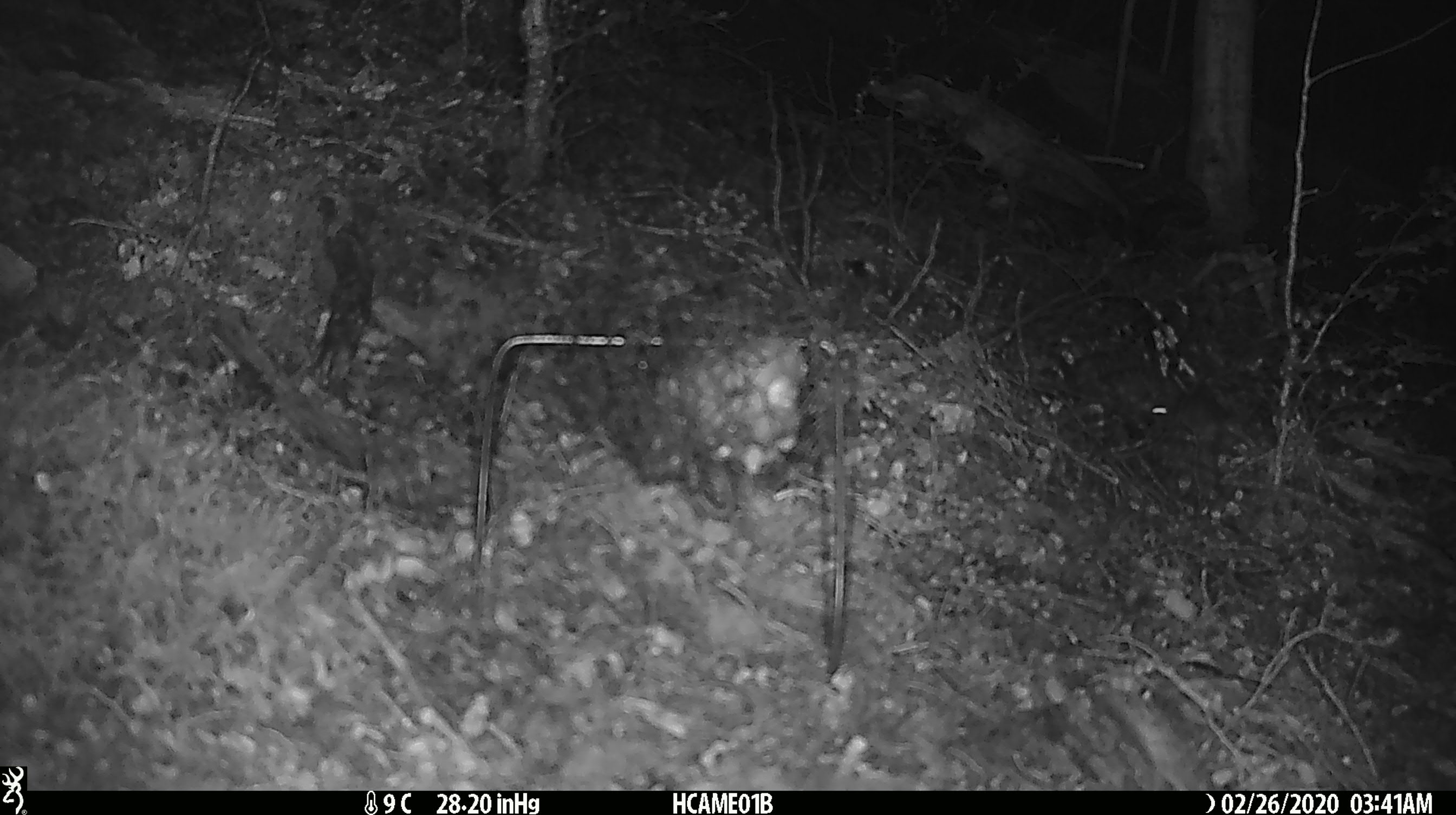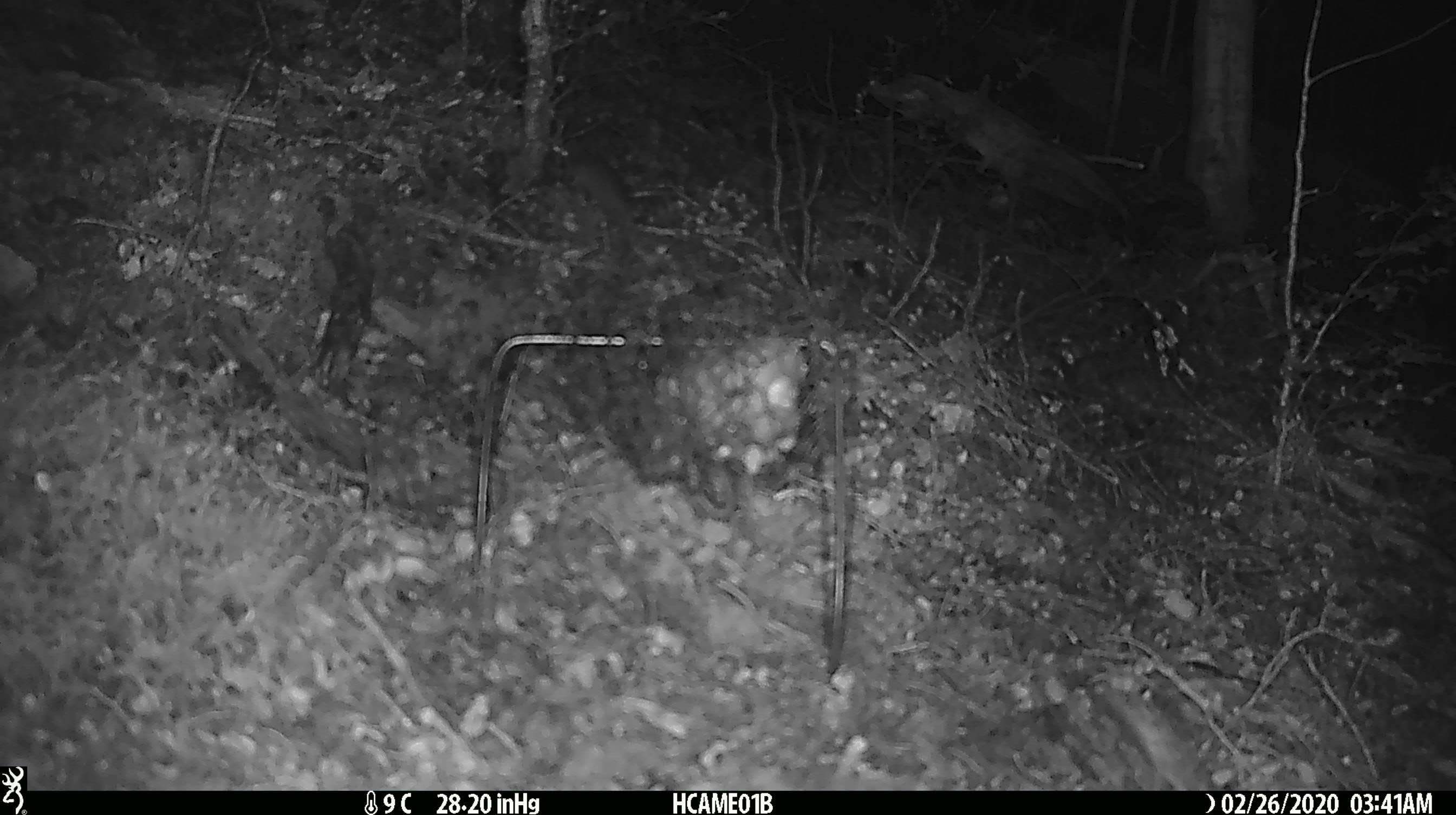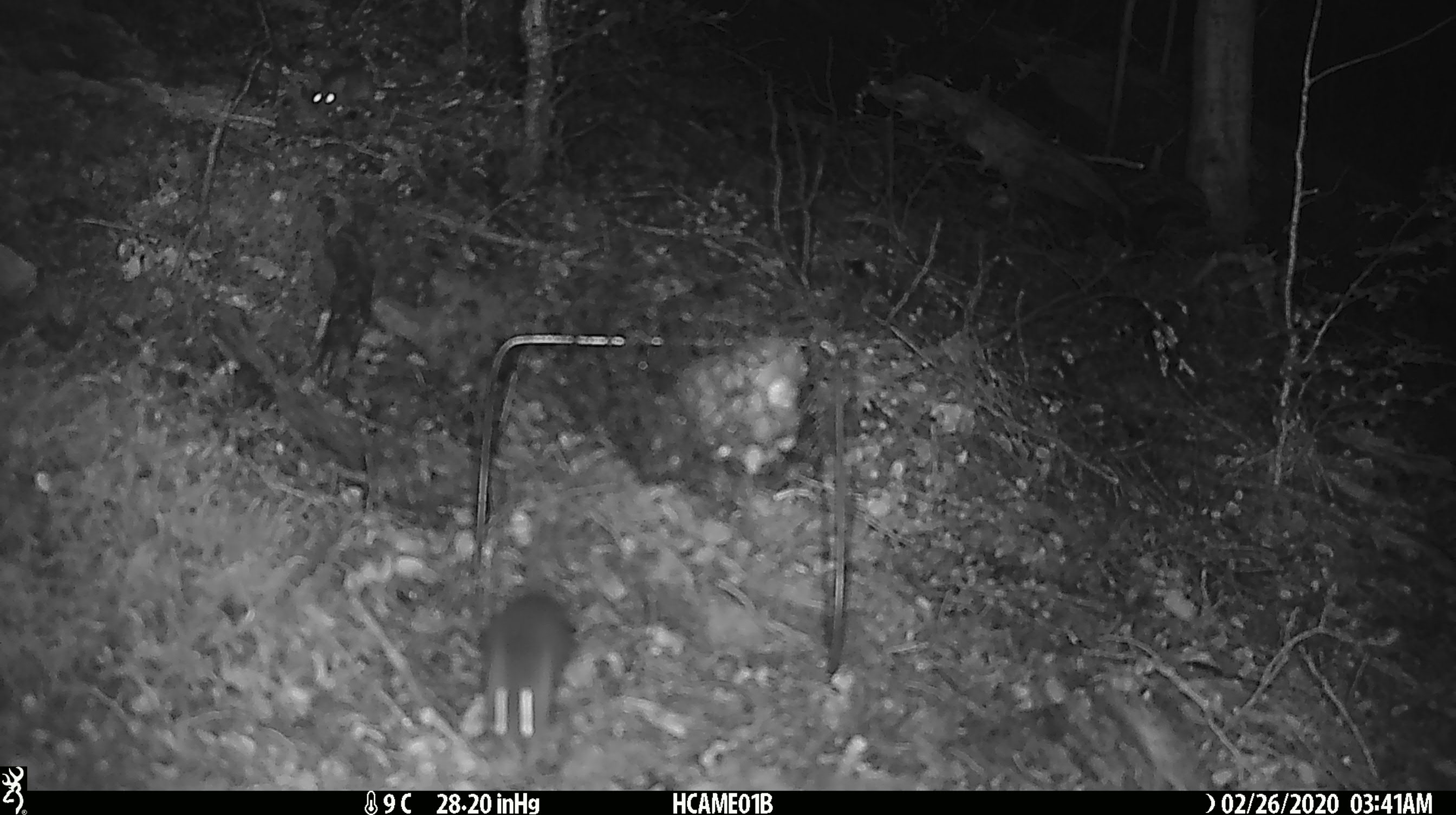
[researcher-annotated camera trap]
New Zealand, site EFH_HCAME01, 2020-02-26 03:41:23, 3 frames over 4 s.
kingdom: Animalia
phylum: Chordata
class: Mammalia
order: Rodentia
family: Muridae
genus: Mus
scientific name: Mus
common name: mouse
Mouse (Mus).